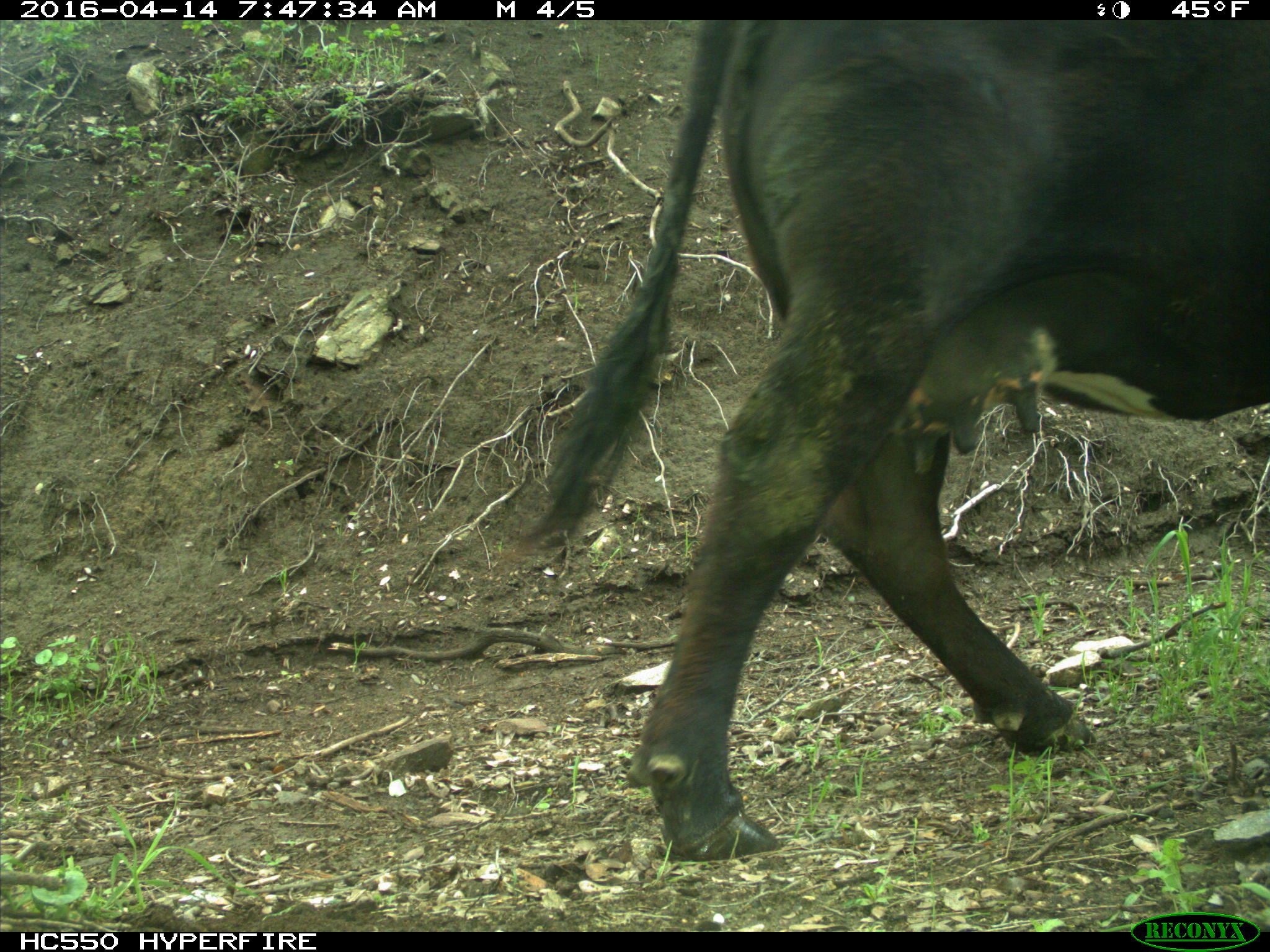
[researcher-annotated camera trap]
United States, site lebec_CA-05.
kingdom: Animalia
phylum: Chordata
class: Mammalia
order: Artiodactyla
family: Bovidae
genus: Bos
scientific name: Bos taurus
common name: domestic cow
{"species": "Bos taurus (domestic cow)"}